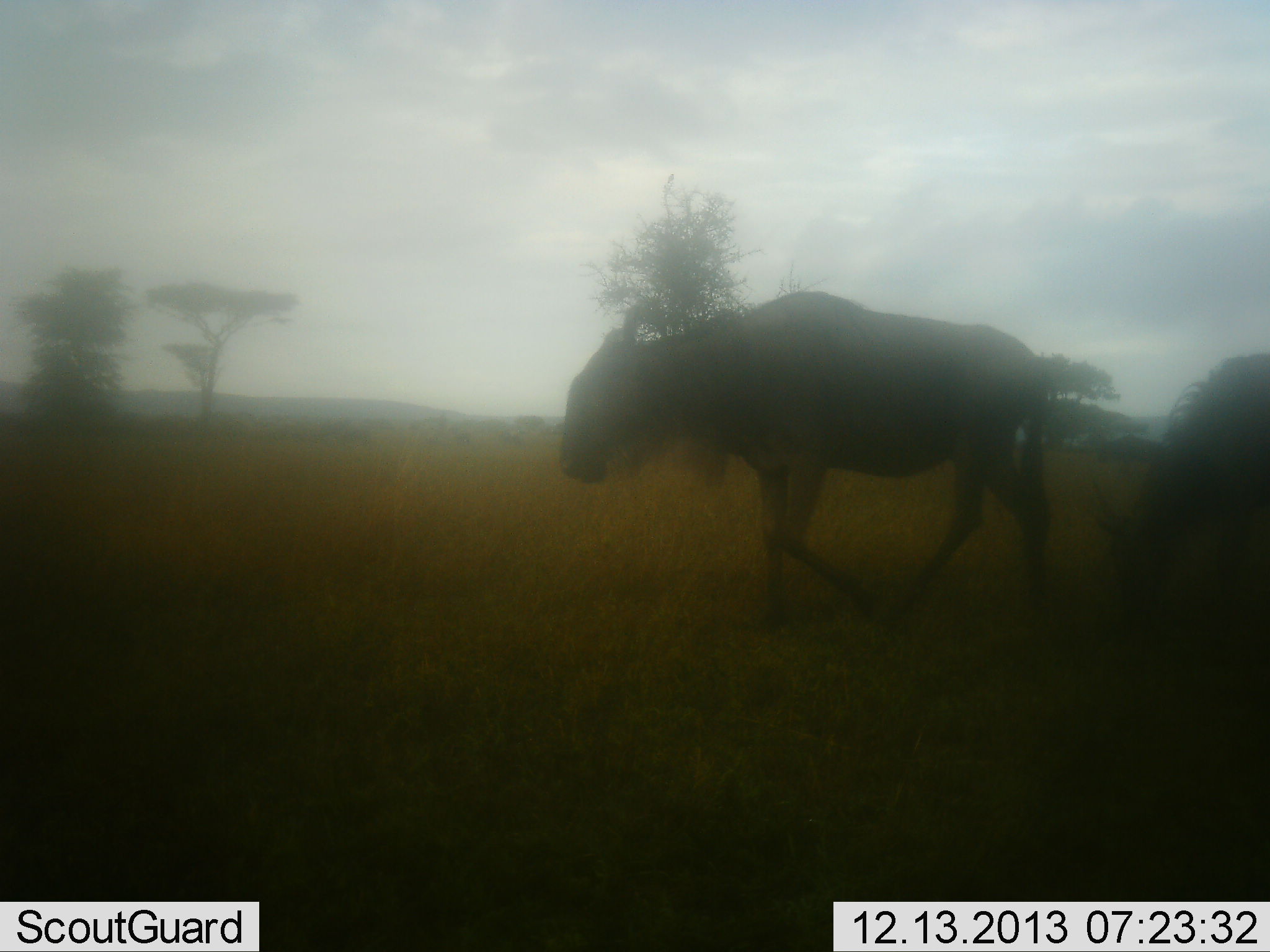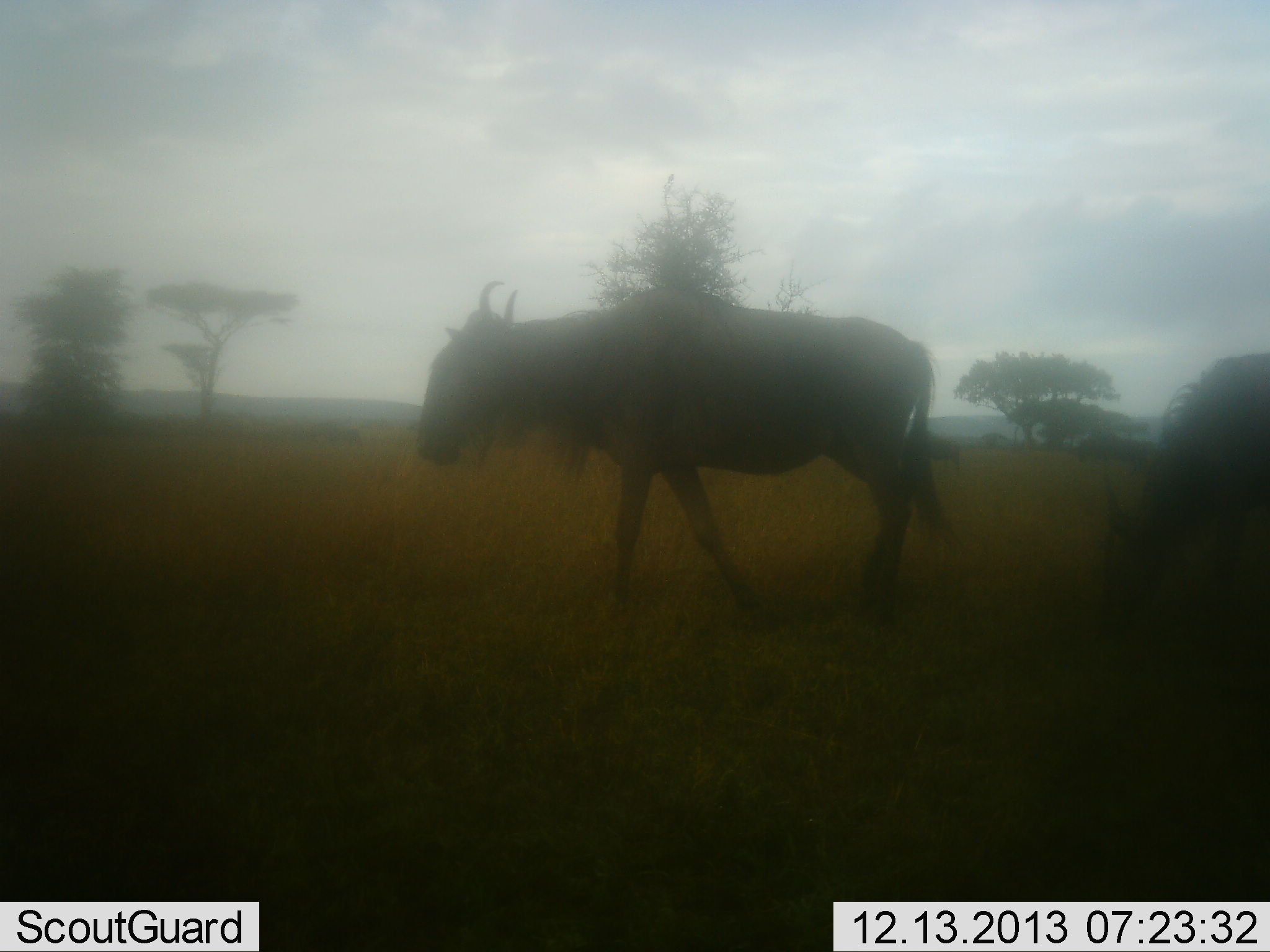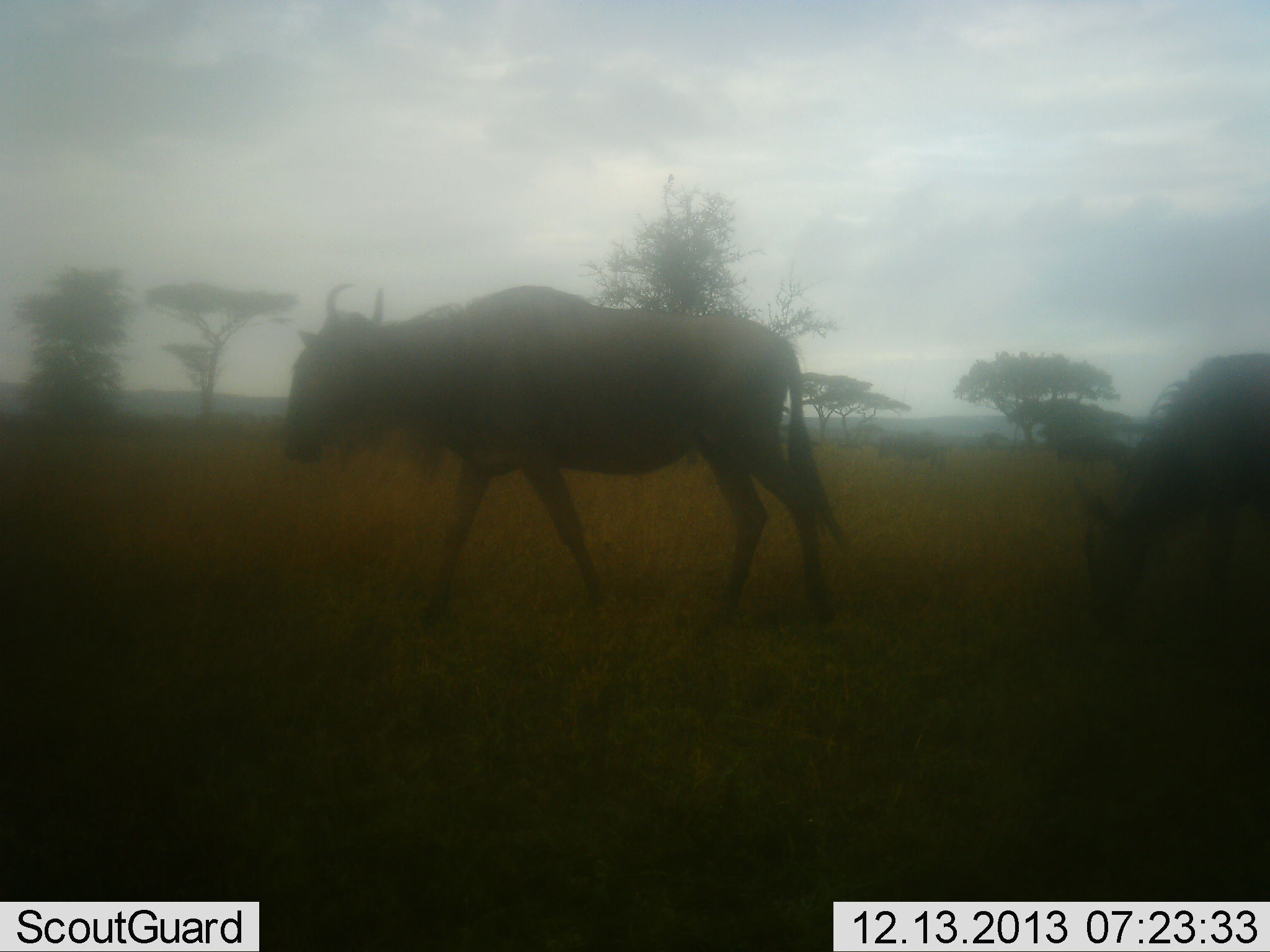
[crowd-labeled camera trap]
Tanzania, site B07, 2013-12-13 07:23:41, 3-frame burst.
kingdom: Animalia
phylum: Chordata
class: Mammalia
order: Artiodactyla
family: Bovidae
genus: Connochaetes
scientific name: Connochaetes taurinus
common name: blue wildebeest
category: wildebeest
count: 2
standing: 20%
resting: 0%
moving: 80%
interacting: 0%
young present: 0%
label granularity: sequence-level